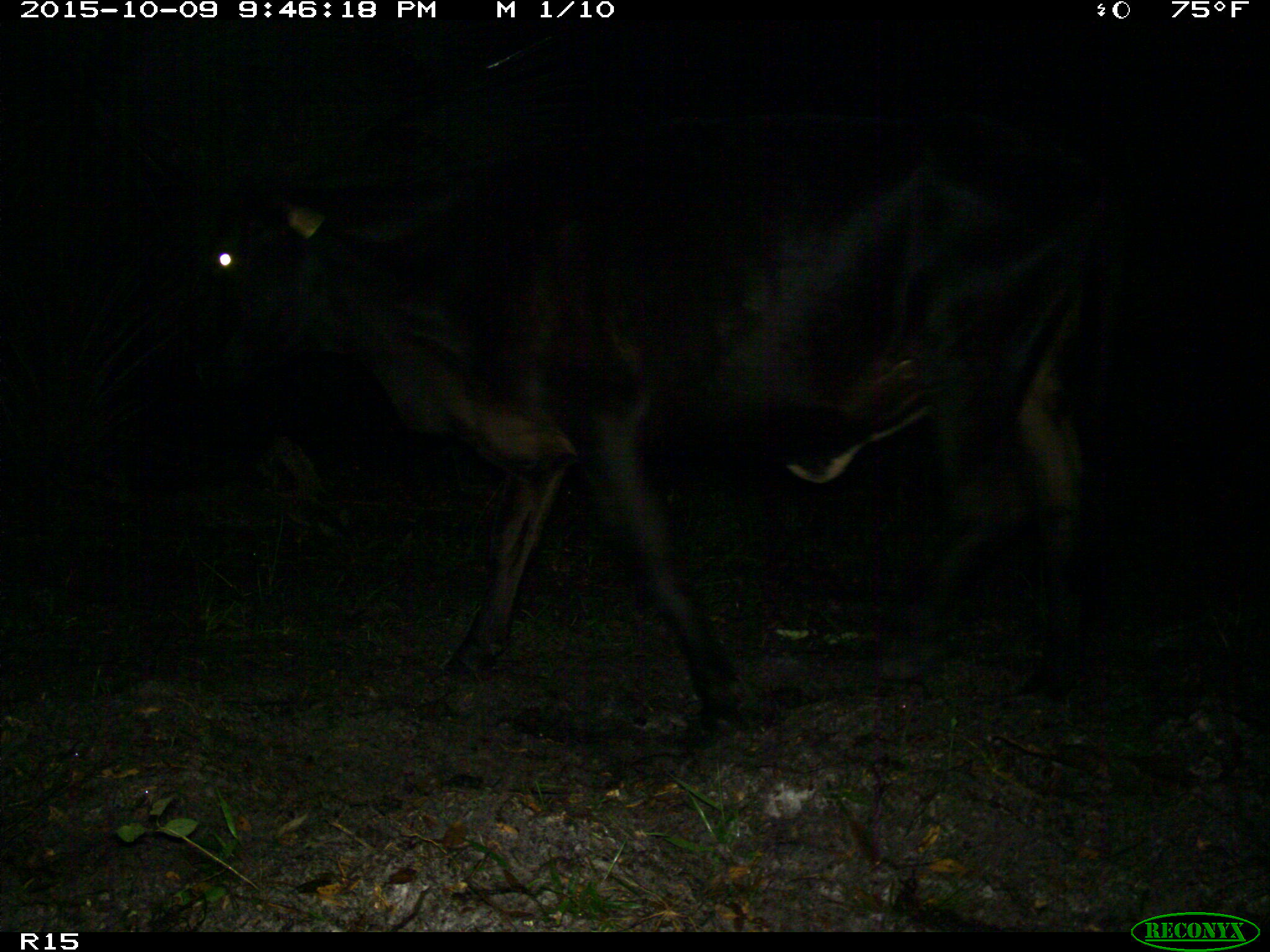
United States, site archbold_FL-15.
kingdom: Animalia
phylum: Chordata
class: Mammalia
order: Artiodactyla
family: Bovidae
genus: Bos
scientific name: Bos taurus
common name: domestic cow